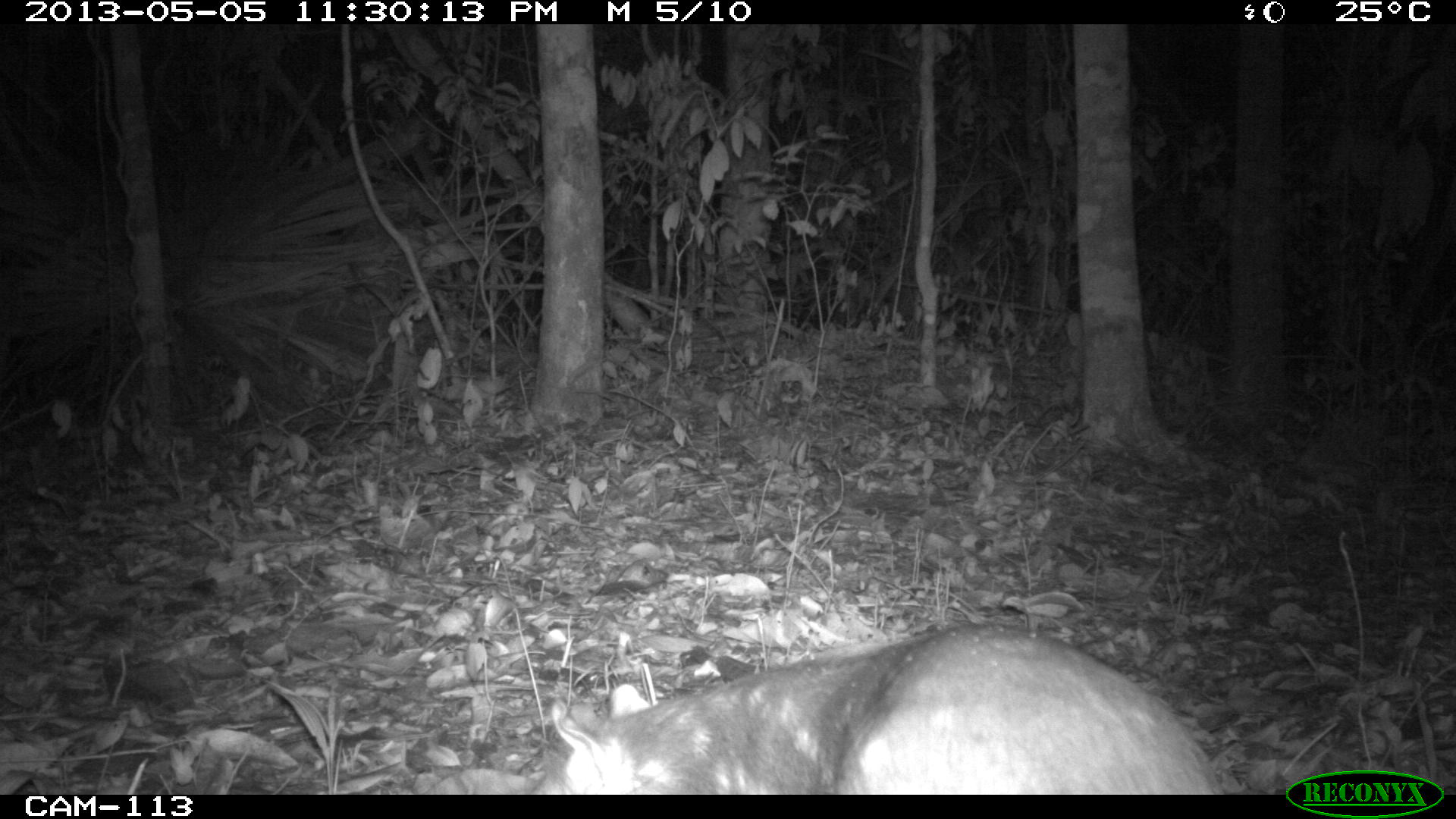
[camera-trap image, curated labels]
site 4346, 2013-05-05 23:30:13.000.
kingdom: Animalia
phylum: Chordata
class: Mammalia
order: Rodentia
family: Cuniculidae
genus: Cuniculus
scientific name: Cuniculus paca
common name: lowland paca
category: agouti paca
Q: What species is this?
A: Agouti paca (lowland paca) (Cuniculus paca).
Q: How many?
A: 1.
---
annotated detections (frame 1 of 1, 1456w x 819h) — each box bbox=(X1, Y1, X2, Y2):
agouti paca: bbox=(528, 619, 1223, 794)